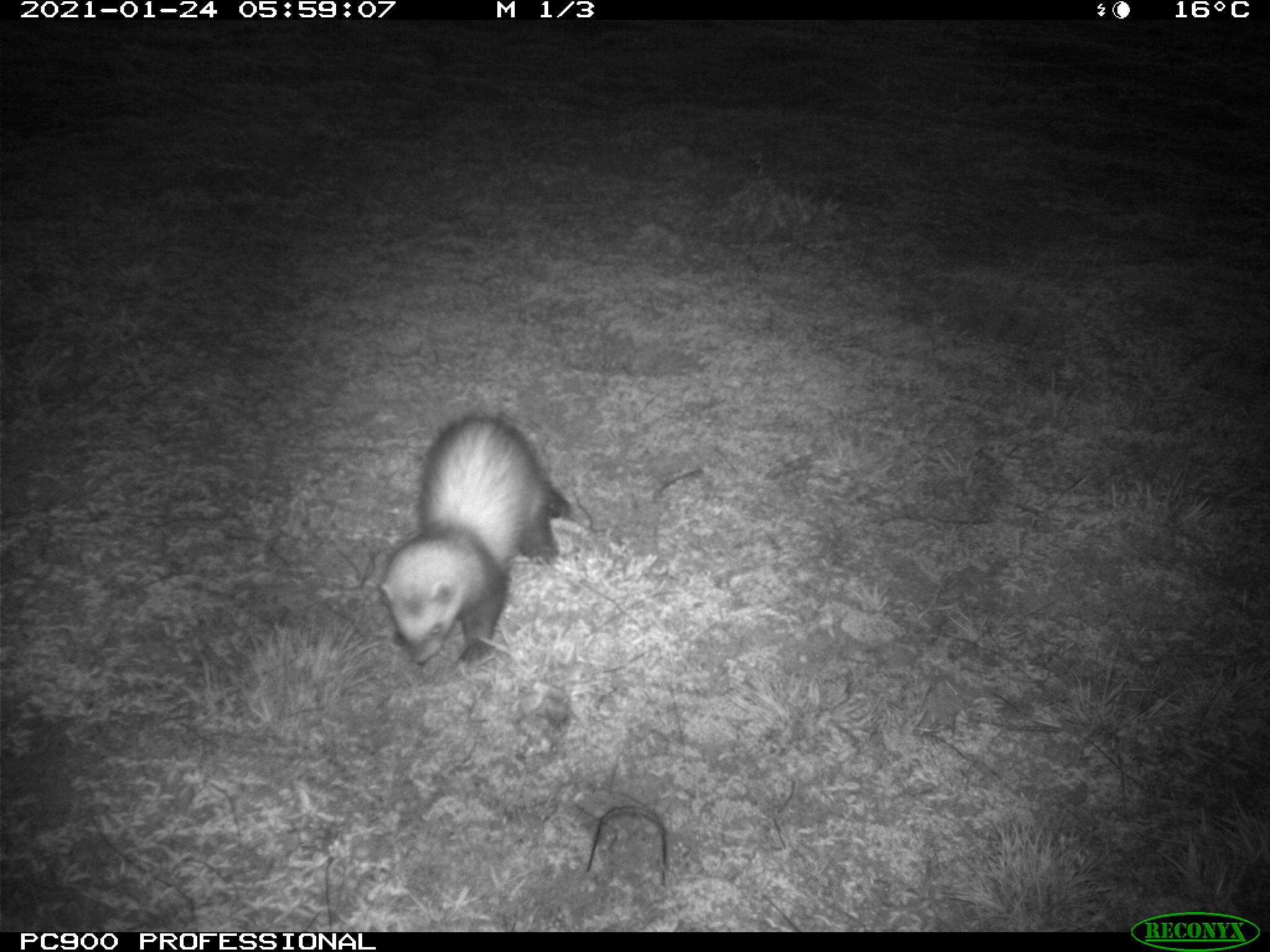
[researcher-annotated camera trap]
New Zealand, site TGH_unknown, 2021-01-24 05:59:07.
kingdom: Animalia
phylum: Chordata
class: Mammalia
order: Carnivora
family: Mustelidae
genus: Mustela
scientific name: Mustela furo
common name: ferret